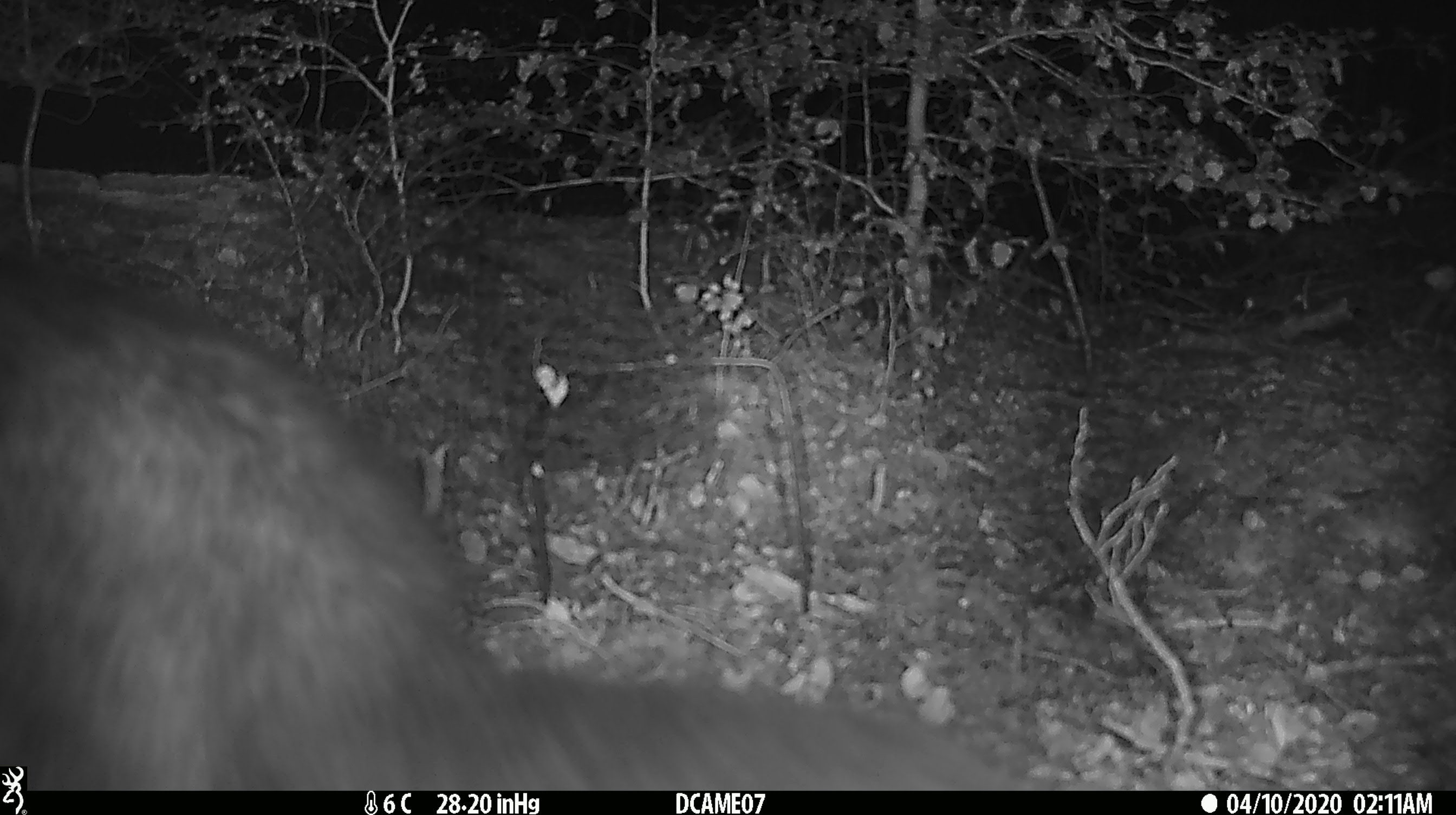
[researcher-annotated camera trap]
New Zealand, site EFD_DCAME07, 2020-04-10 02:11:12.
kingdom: Animalia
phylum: Chordata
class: Mammalia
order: Diprotodontia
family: Phalangeridae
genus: Trichosurus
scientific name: Trichosurus vulpecula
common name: common brushtail possum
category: possum